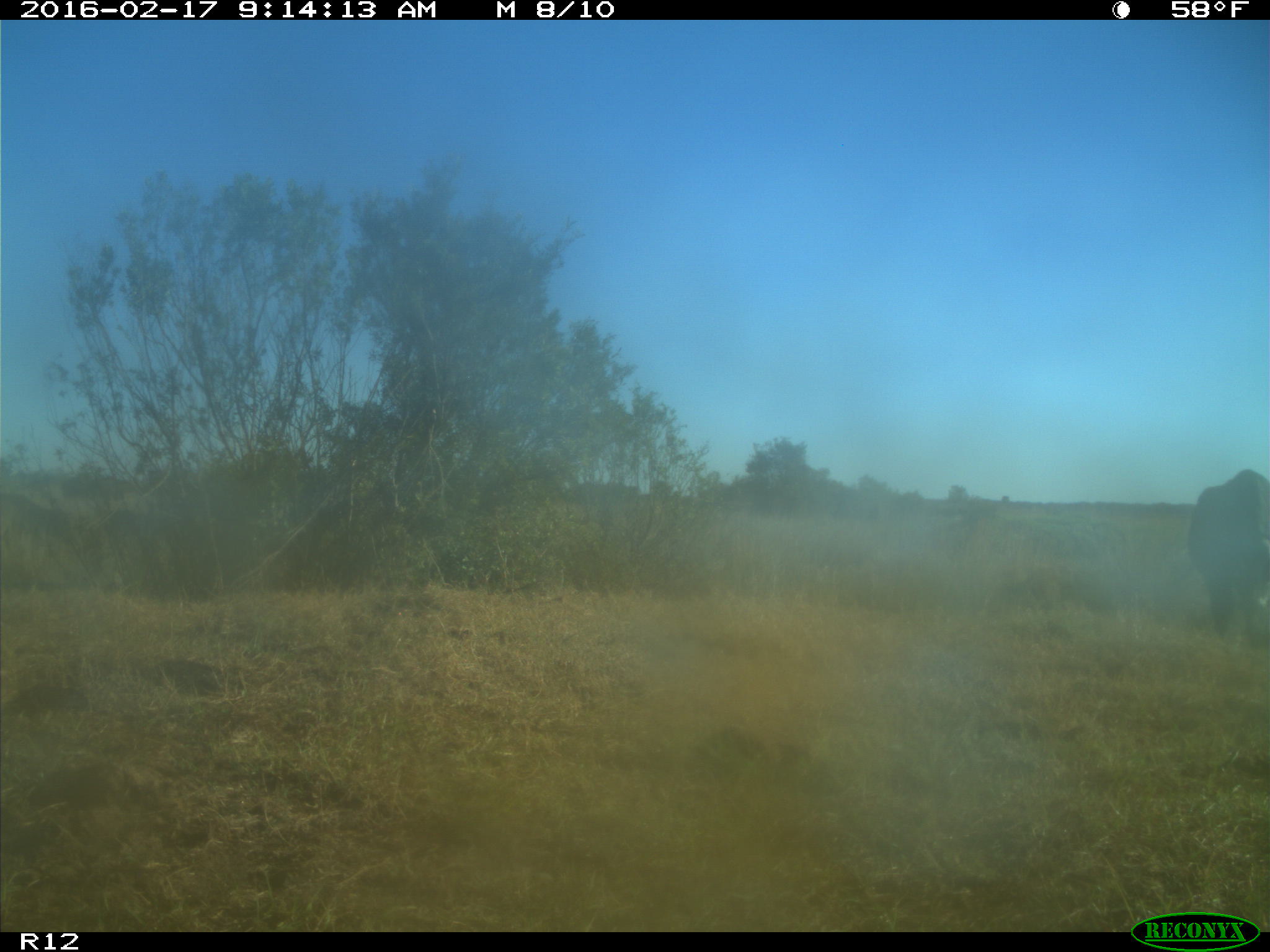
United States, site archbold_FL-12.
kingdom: Animalia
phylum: Chordata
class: Mammalia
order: Artiodactyla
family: Bovidae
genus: Bos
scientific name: Bos taurus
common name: domestic cow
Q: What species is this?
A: Bos taurus (domestic cow).